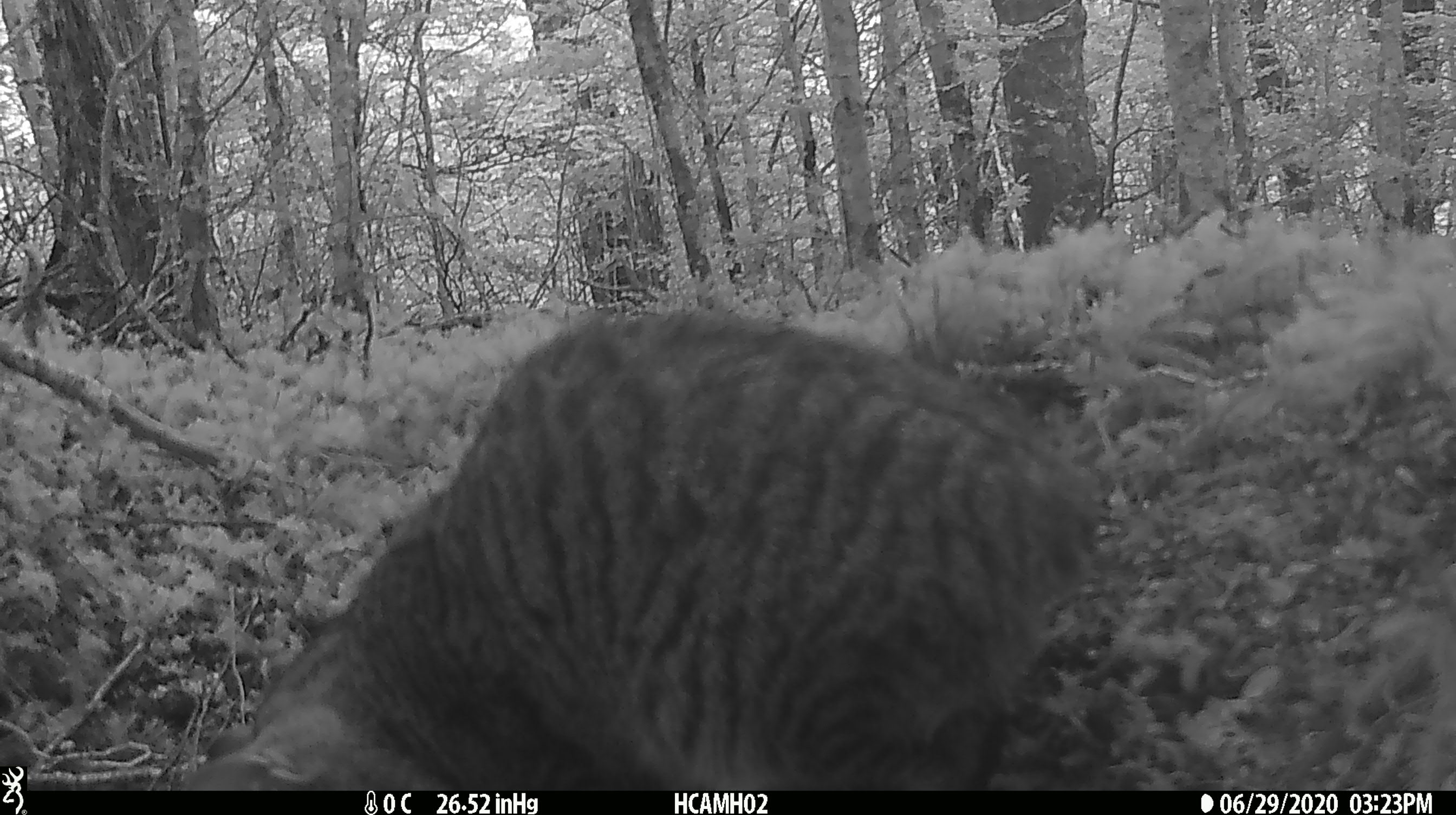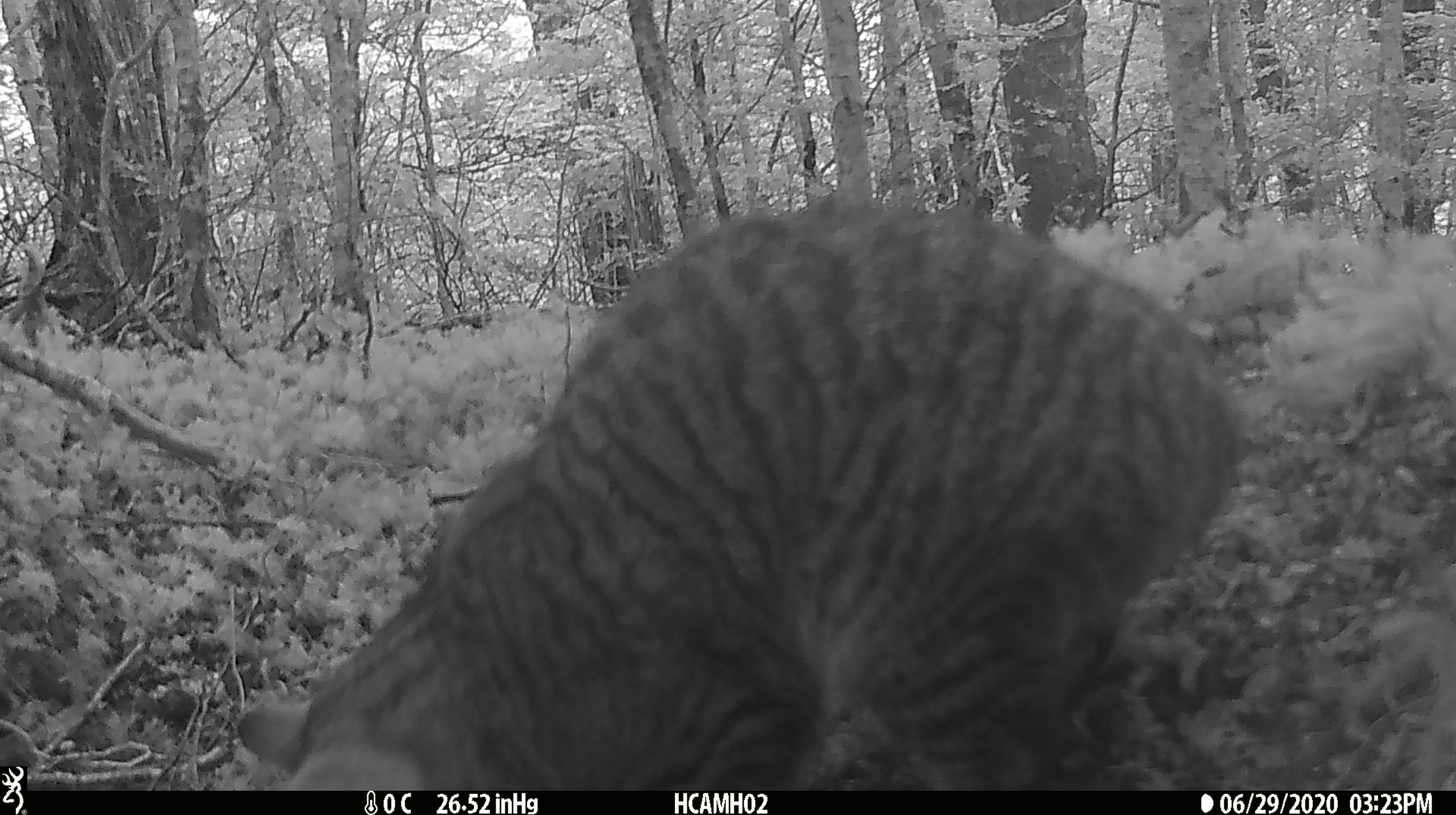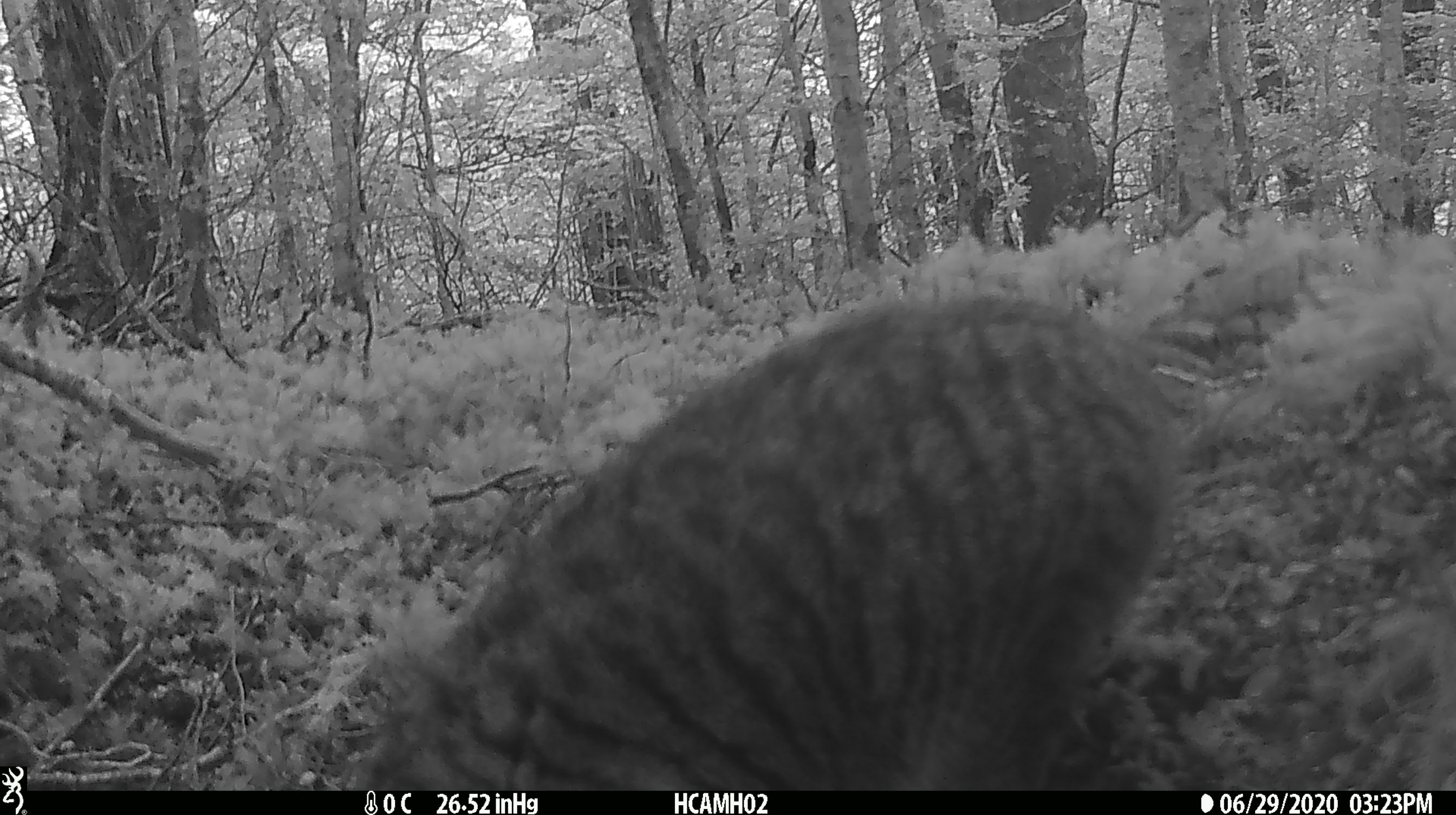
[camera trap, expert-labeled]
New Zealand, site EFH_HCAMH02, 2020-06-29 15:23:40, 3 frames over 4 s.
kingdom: Animalia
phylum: Chordata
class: Mammalia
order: Carnivora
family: Felidae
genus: Felis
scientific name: Felis catus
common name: domestic cat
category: cat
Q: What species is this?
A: Cat (domestic cat) (Felis catus).